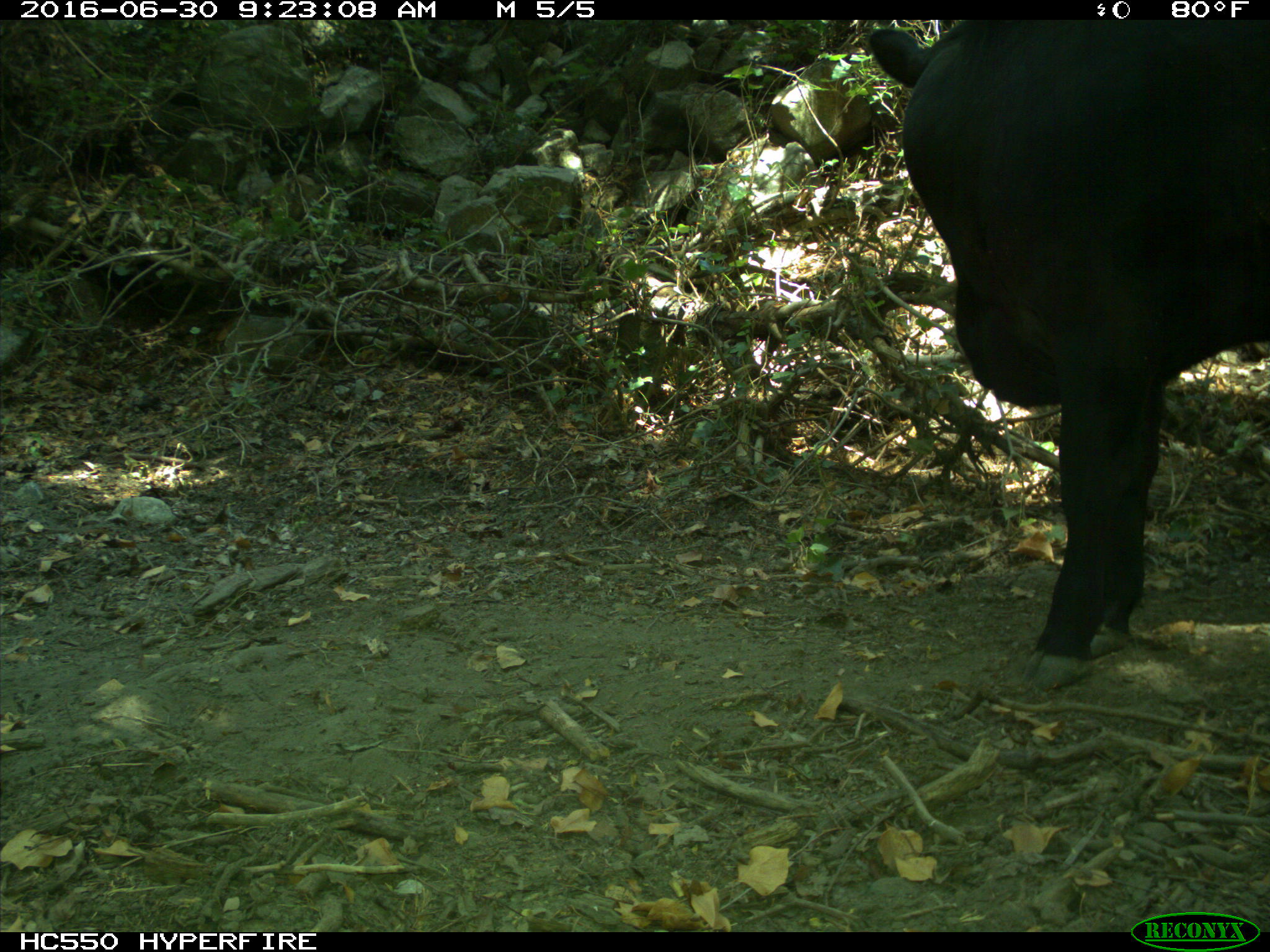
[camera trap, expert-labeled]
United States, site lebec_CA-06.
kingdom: Animalia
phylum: Chordata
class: Mammalia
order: Artiodactyla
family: Bovidae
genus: Bos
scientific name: Bos taurus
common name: domestic cow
Bos taurus (domestic cow).